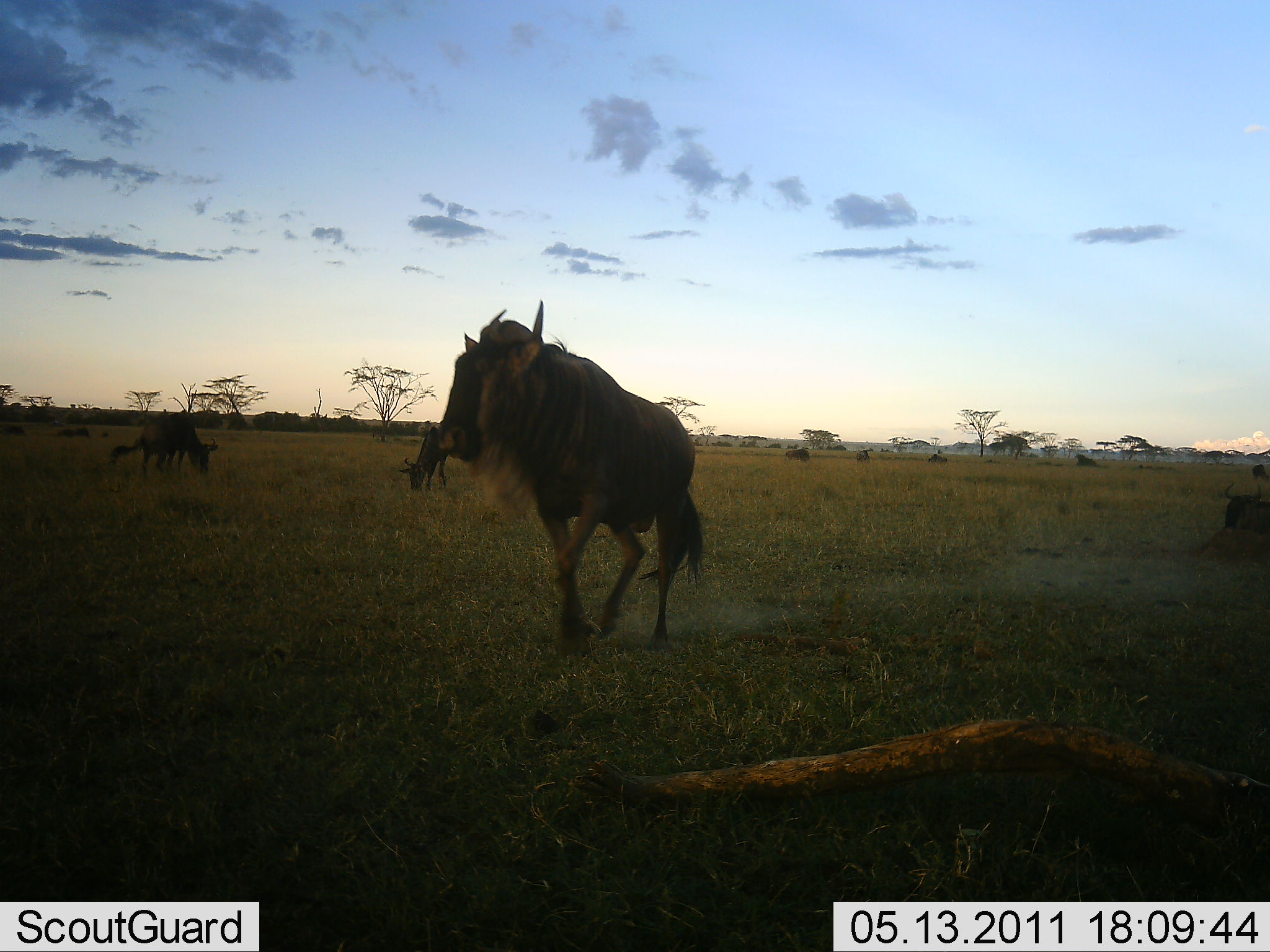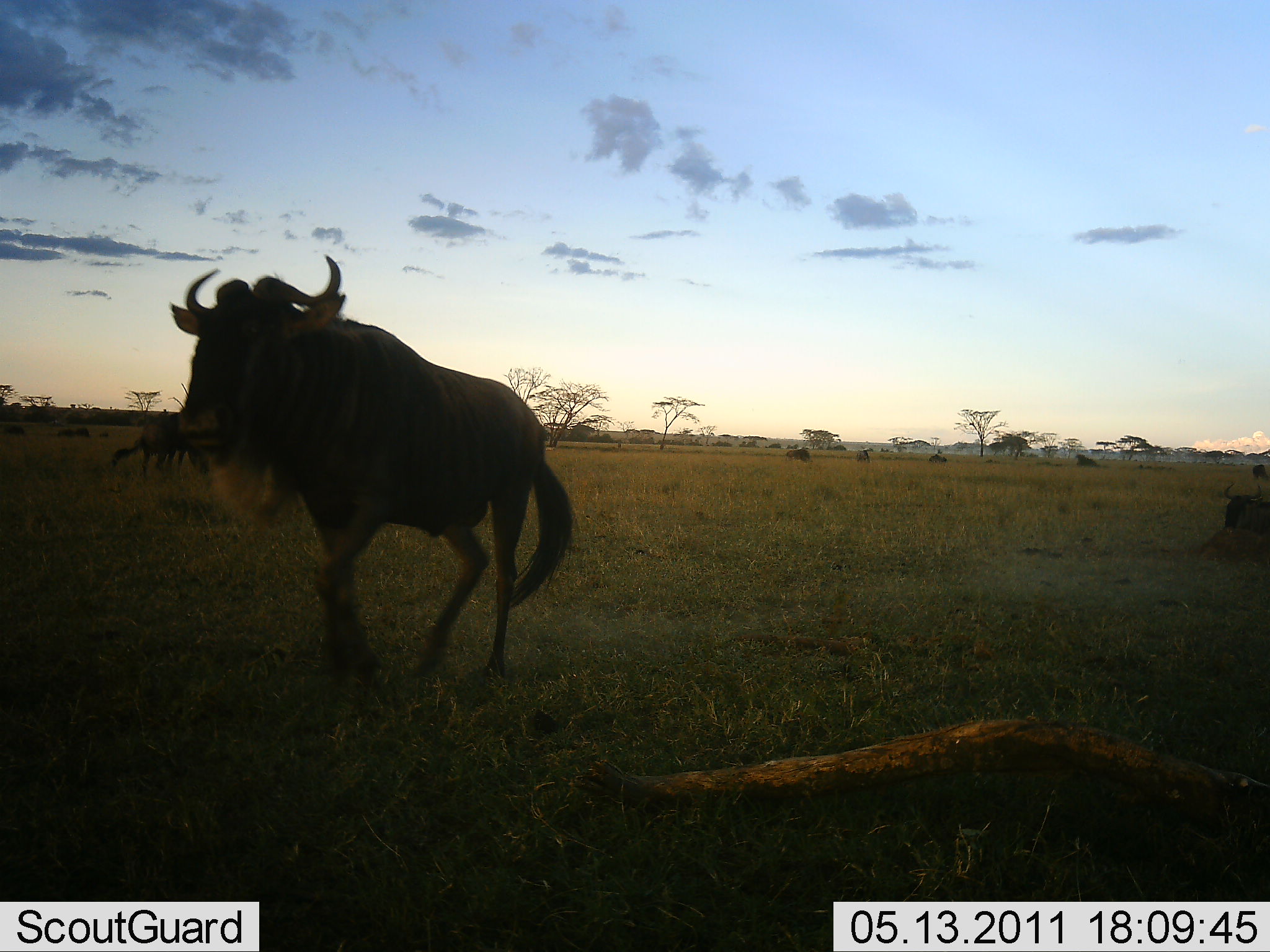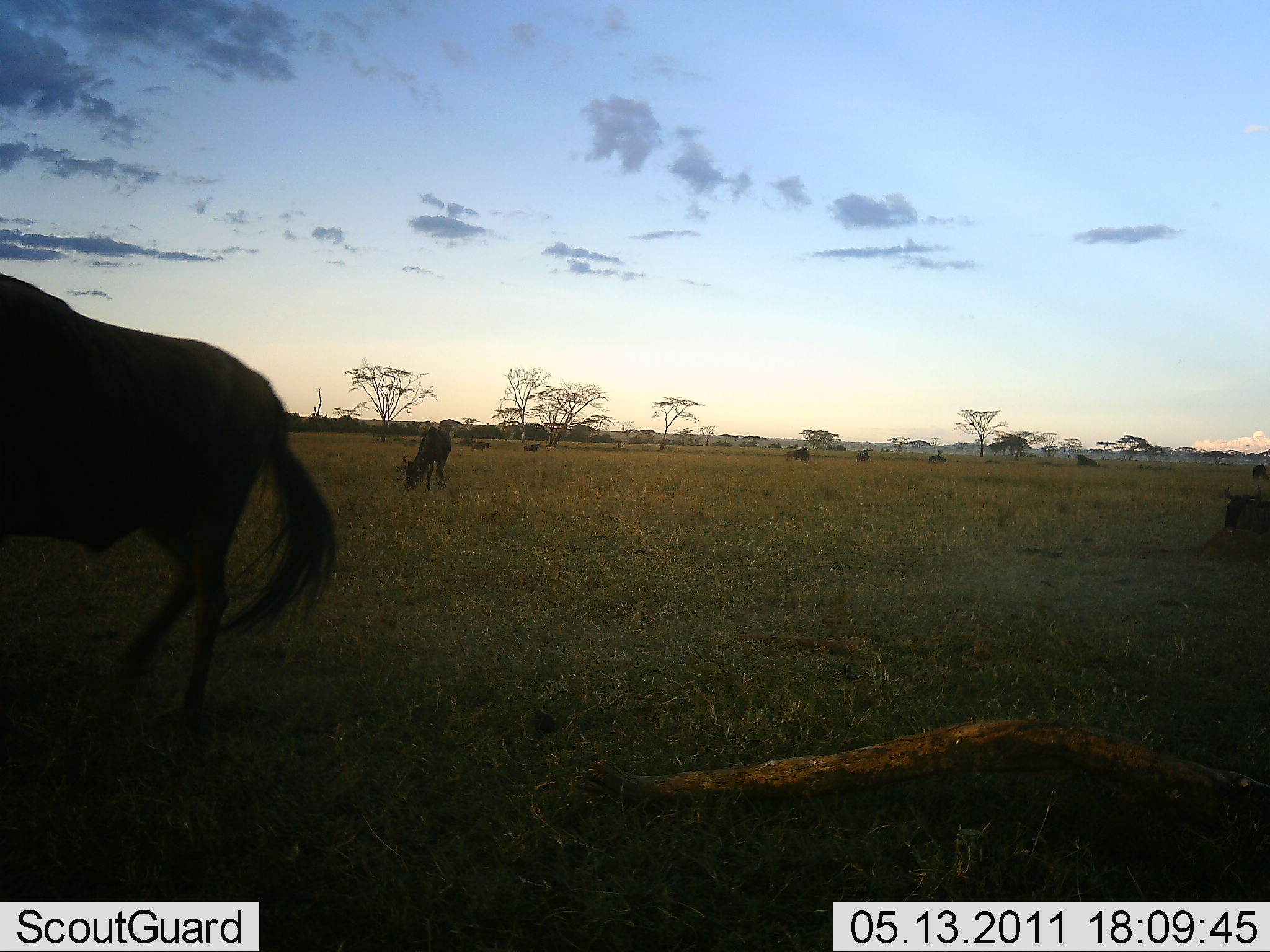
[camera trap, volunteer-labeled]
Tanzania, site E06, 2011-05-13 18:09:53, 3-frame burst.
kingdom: Animalia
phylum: Chordata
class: Mammalia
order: Artiodactyla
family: Bovidae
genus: Connochaetes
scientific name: Connochaetes taurinus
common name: blue wildebeest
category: wildebeest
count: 4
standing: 20%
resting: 30%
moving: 90%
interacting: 0%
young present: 0%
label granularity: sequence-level